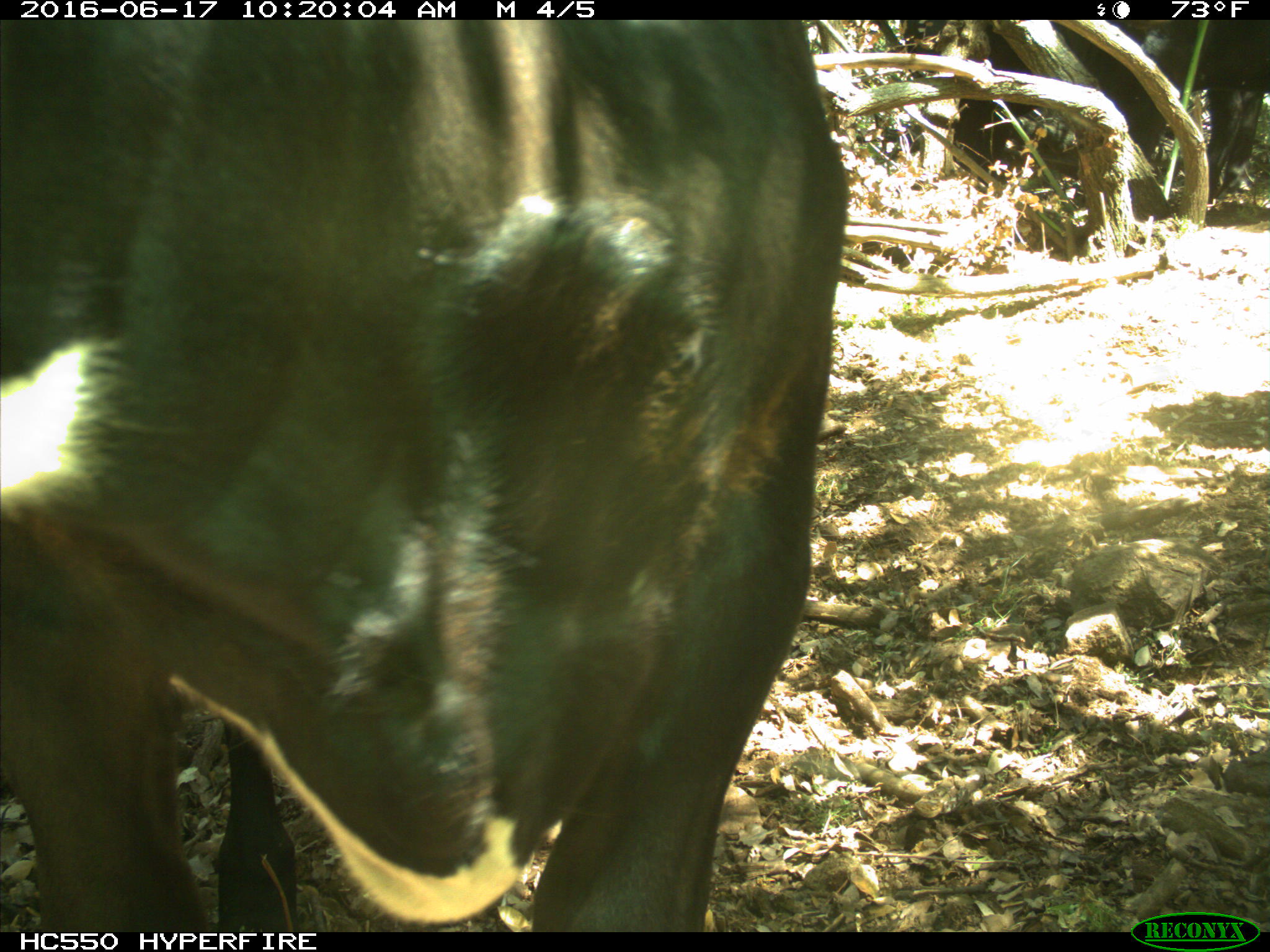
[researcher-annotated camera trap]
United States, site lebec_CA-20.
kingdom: Animalia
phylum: Chordata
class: Mammalia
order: Artiodactyla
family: Bovidae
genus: Bos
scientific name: Bos taurus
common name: domestic cow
Bos taurus (domestic cow).